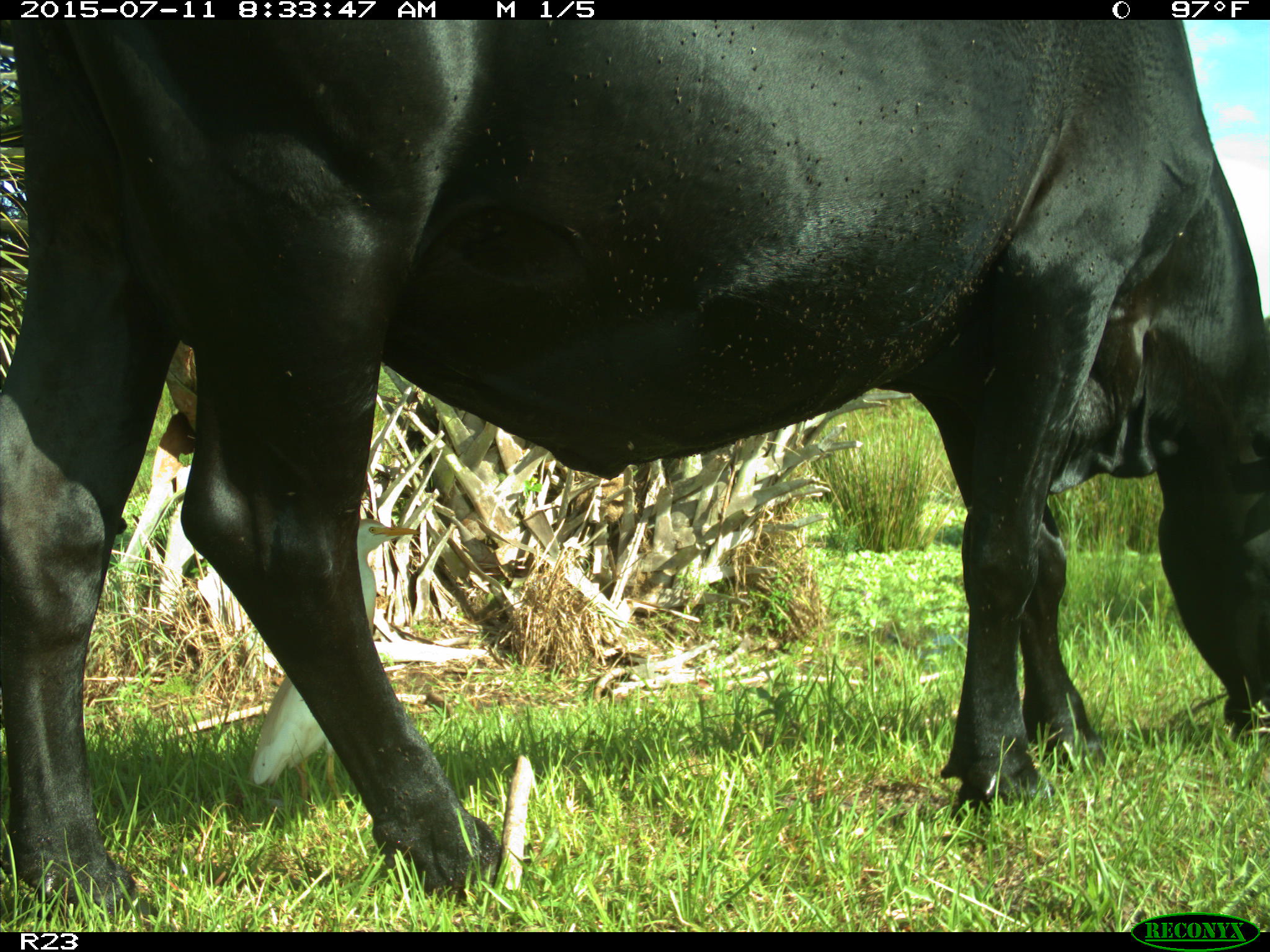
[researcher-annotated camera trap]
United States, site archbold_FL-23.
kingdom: Animalia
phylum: Chordata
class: Mammalia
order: Artiodactyla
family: Bovidae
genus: Bos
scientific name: Bos taurus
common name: domestic cow